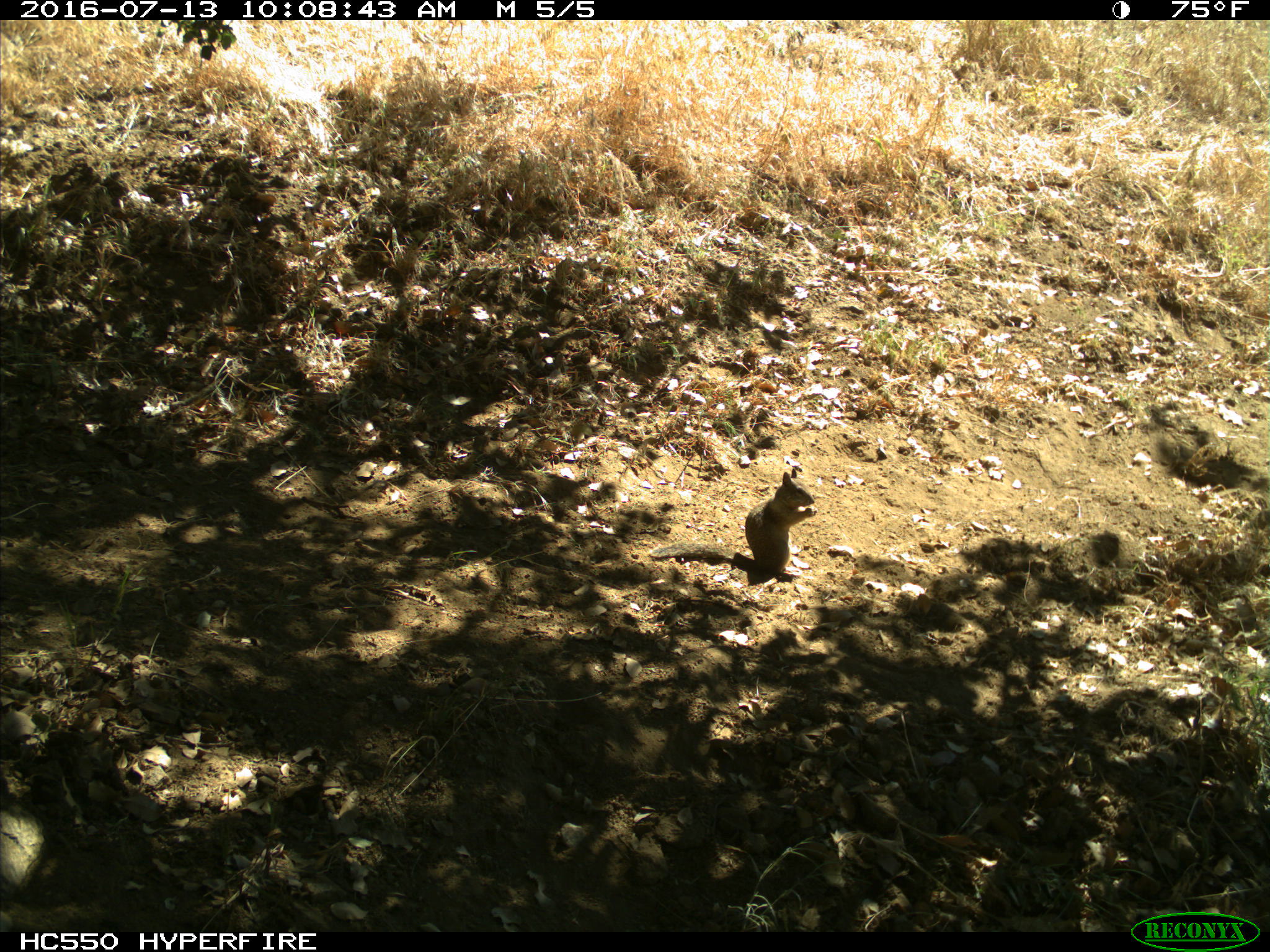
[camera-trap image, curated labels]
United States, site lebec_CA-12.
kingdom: Animalia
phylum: Chordata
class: Mammalia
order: Rodentia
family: Sciuridae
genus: Otospermophilus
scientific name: Otospermophilus beecheyi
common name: california ground squirrel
Otospermophilus beecheyi (california ground squirrel).